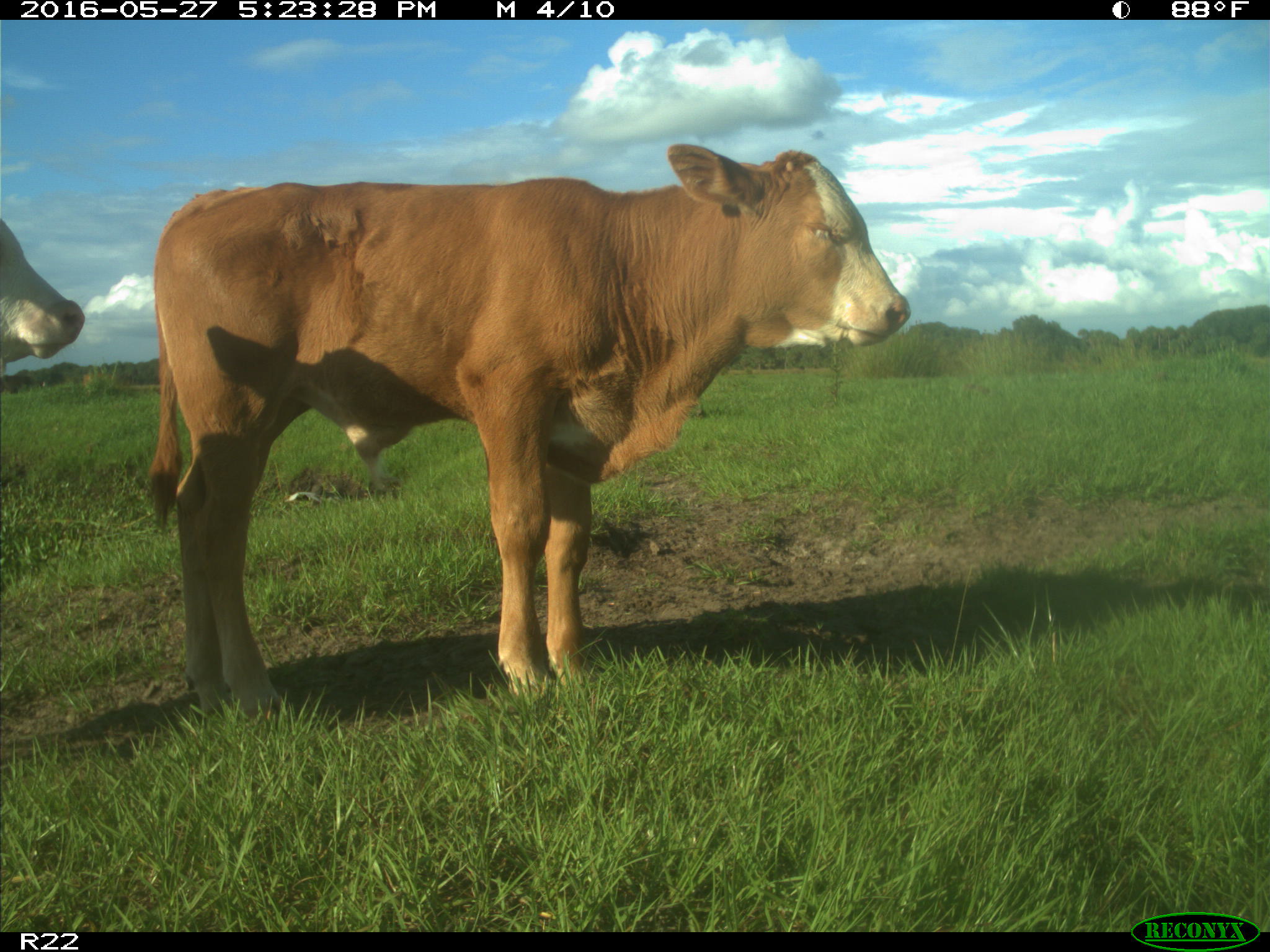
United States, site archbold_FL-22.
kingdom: Animalia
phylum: Chordata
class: Mammalia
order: Artiodactyla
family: Bovidae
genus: Bos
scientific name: Bos taurus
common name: domestic cow